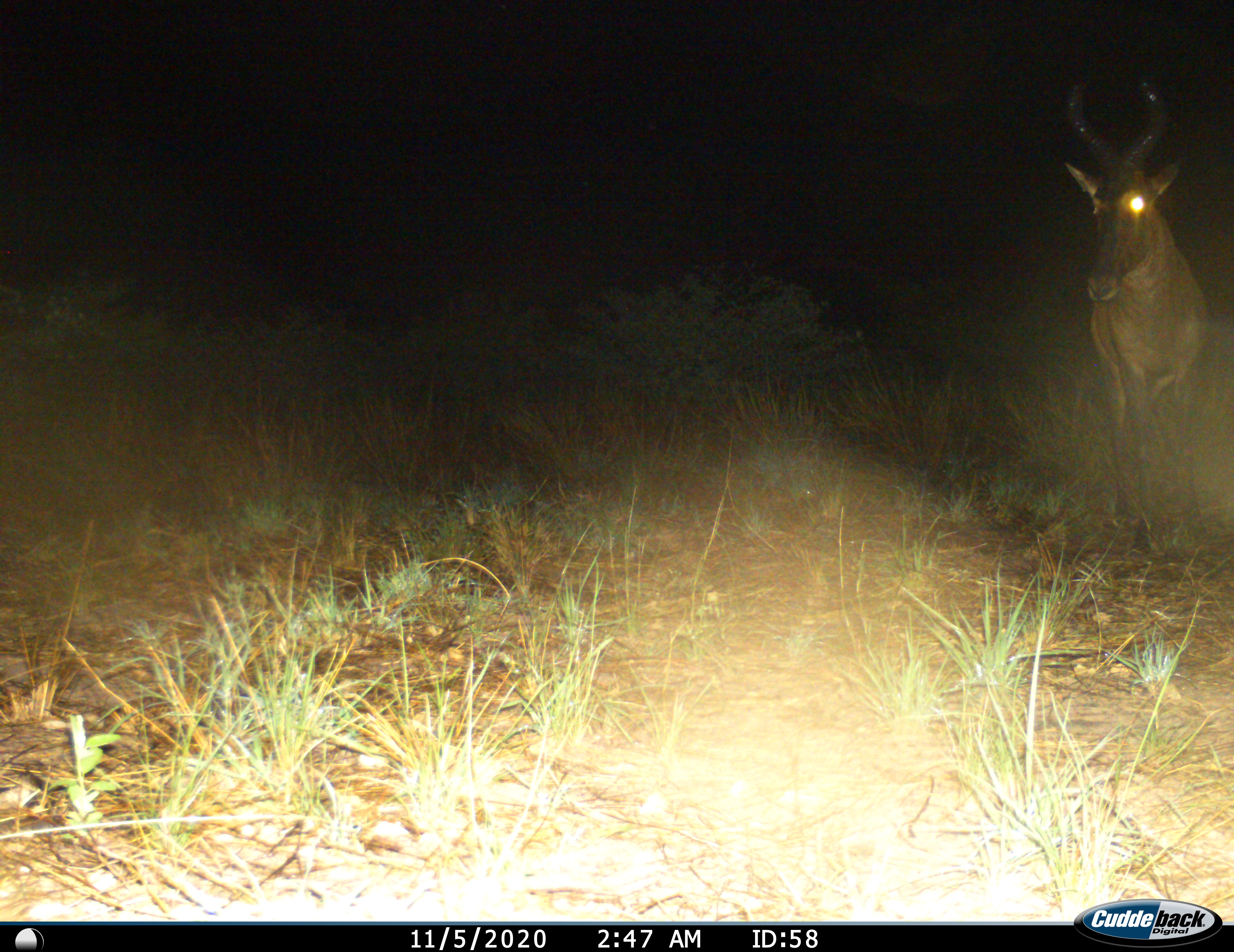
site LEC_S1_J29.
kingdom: Animalia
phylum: Chordata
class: Mammalia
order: Artiodactyla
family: Bovidae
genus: Alcelaphus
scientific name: Alcelaphus buselaphus caama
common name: red hartebeest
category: hartebeestred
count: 1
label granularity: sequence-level